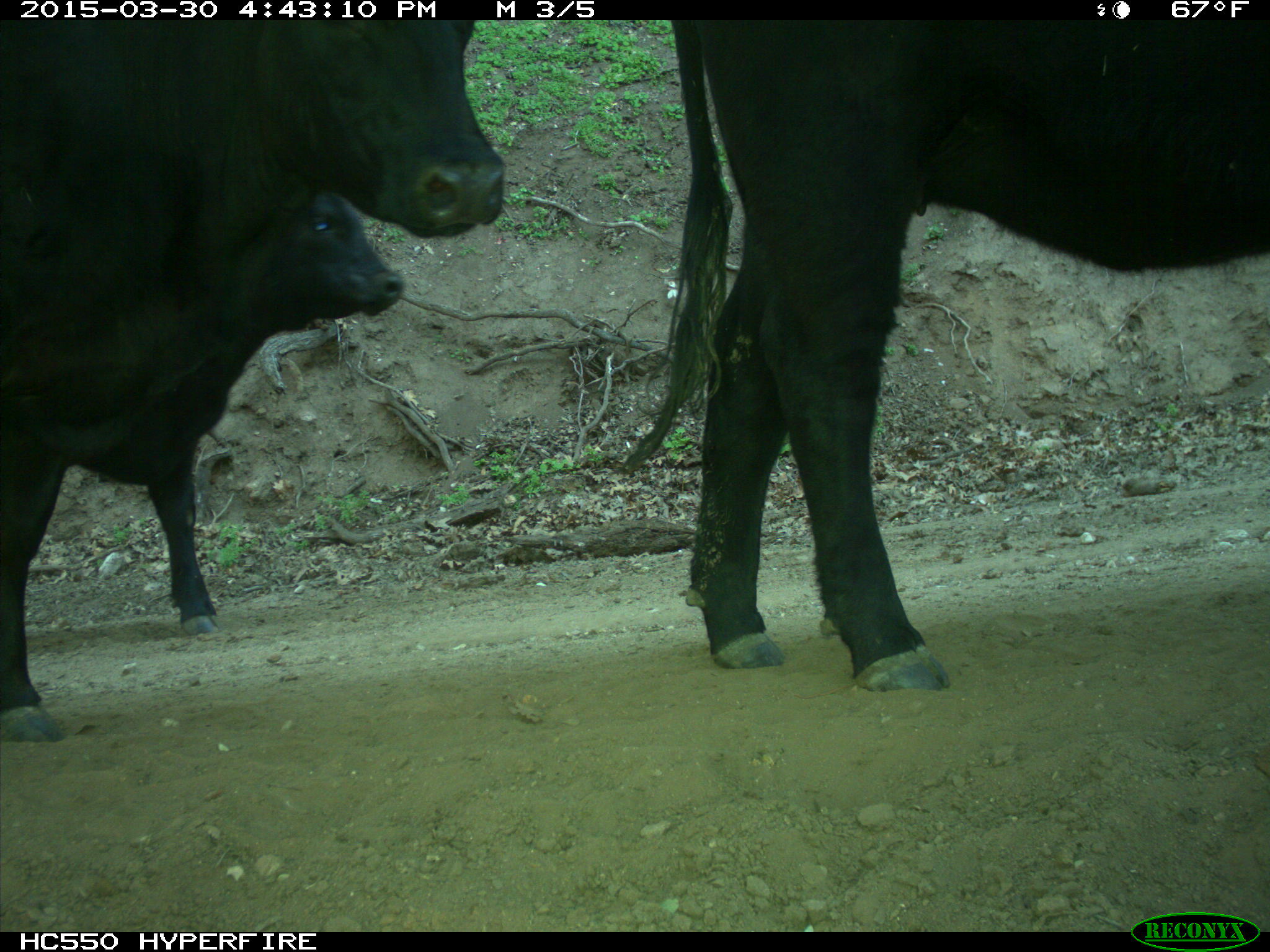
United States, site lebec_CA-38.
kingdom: Animalia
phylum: Chordata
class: Mammalia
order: Artiodactyla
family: Bovidae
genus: Bos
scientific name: Bos taurus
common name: domestic cow